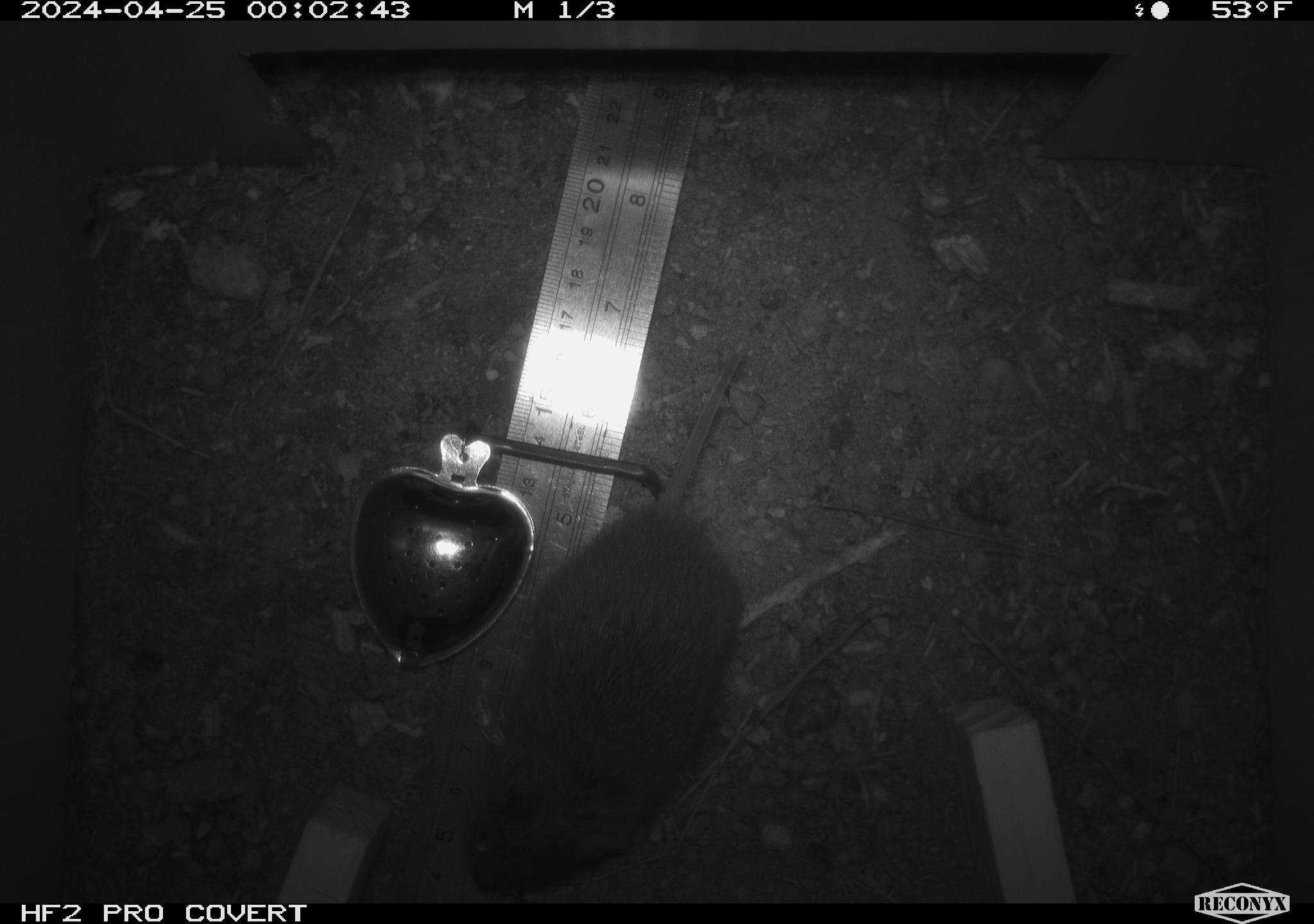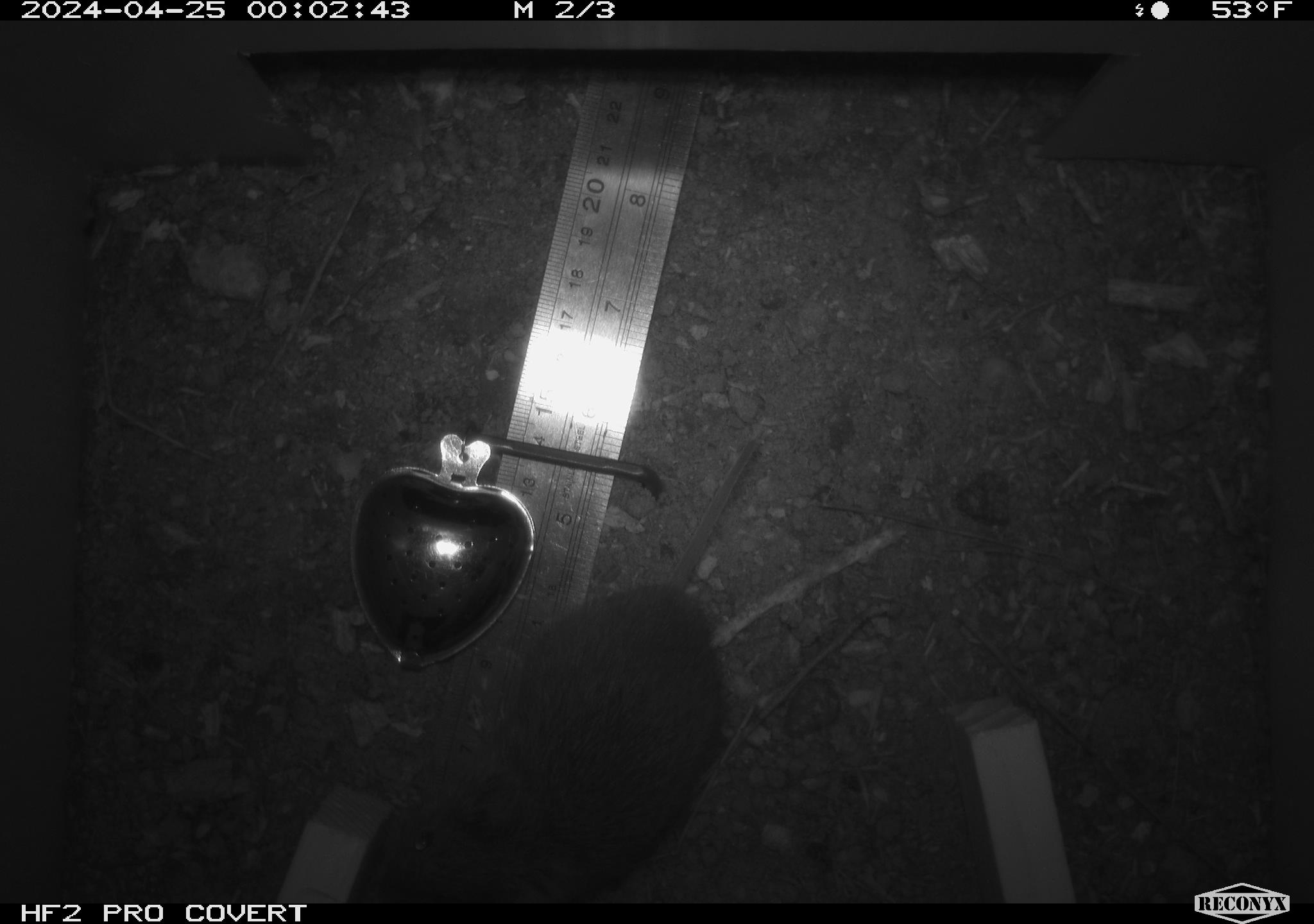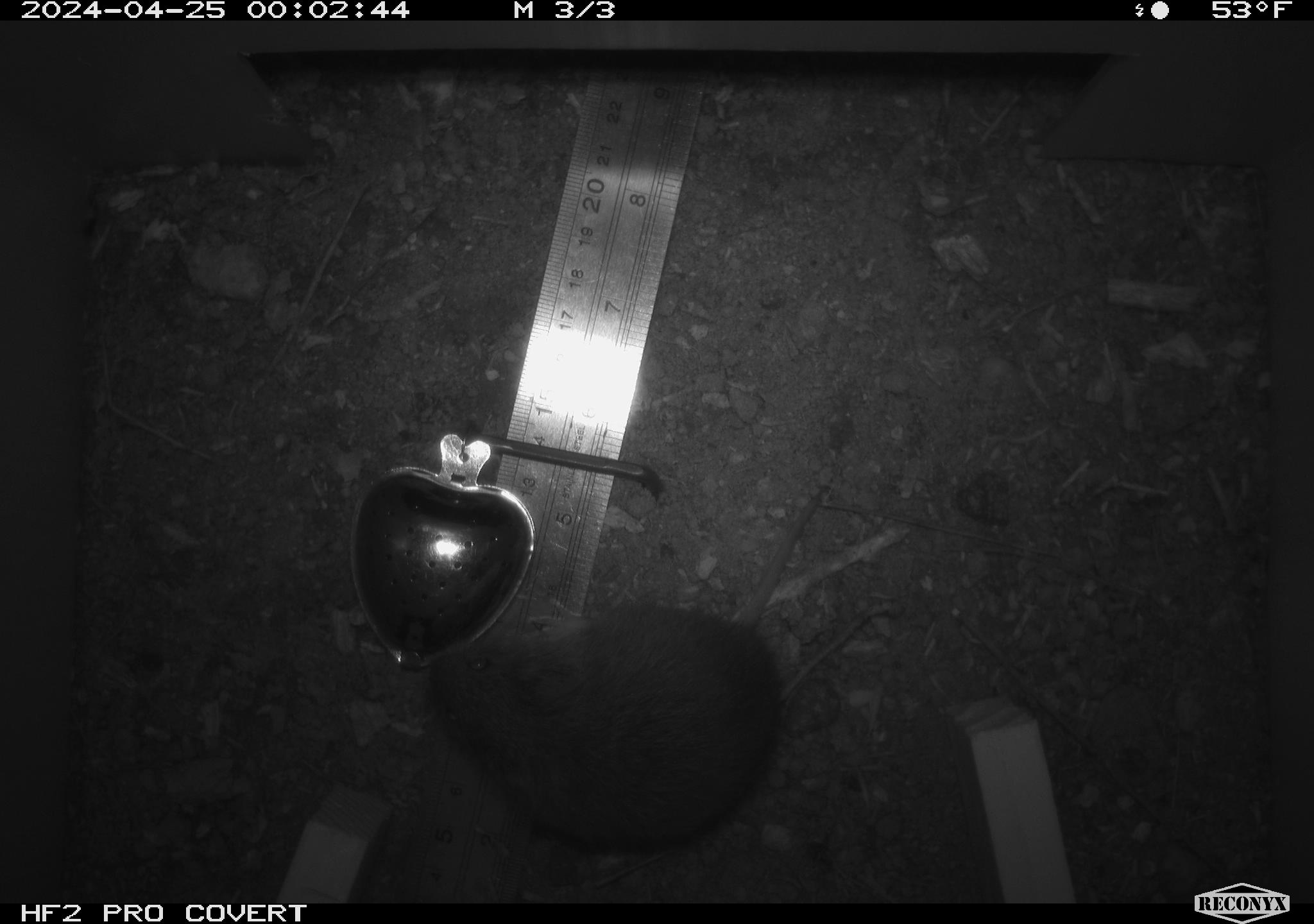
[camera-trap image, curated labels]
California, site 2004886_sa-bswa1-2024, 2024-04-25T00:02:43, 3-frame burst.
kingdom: Animalia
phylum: Chordata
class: Mammalia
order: Rodentia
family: Cricetidae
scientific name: Arvicolinae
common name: voles, lemmings, and muskrats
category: arvicolinae subfamily